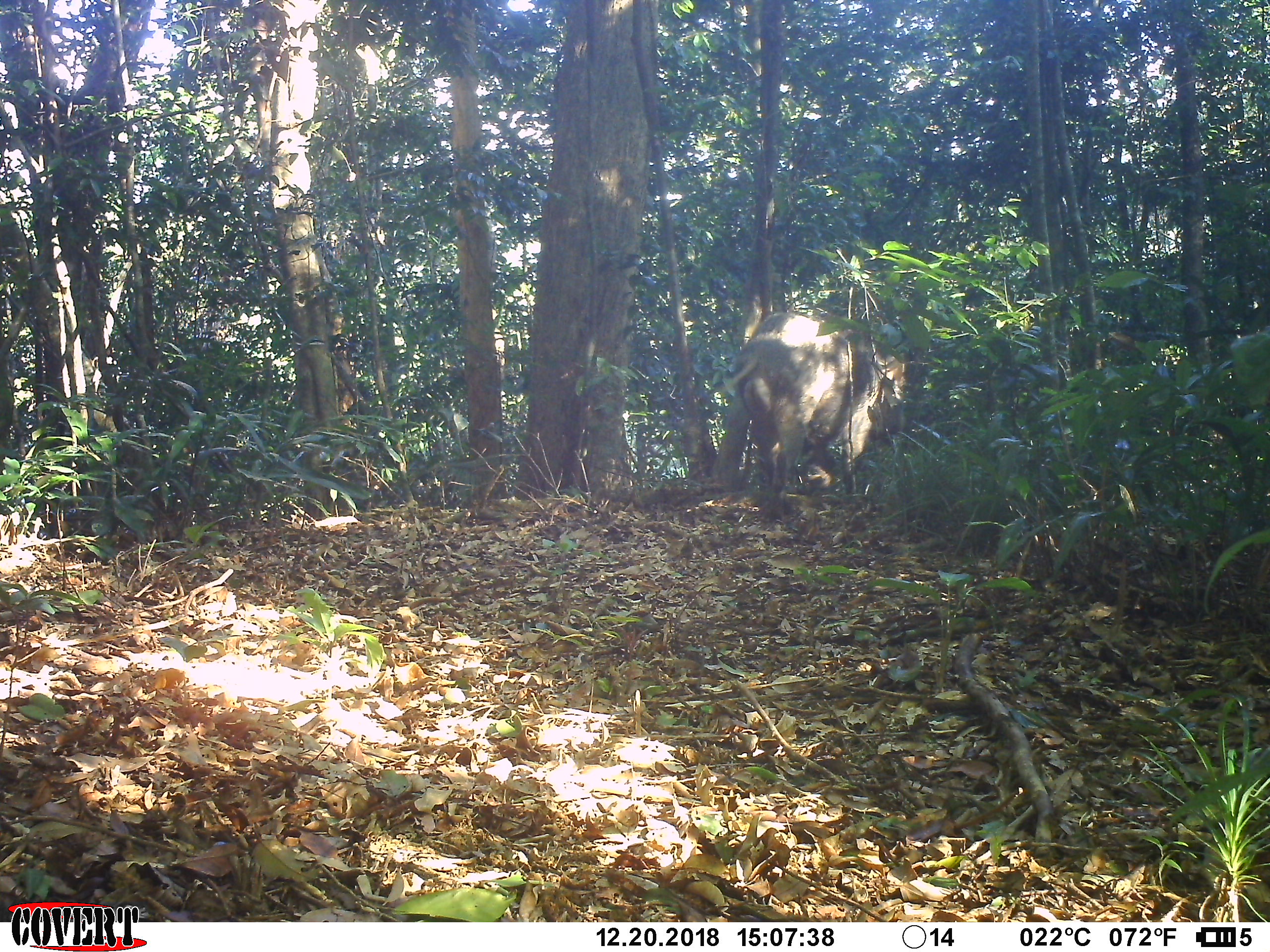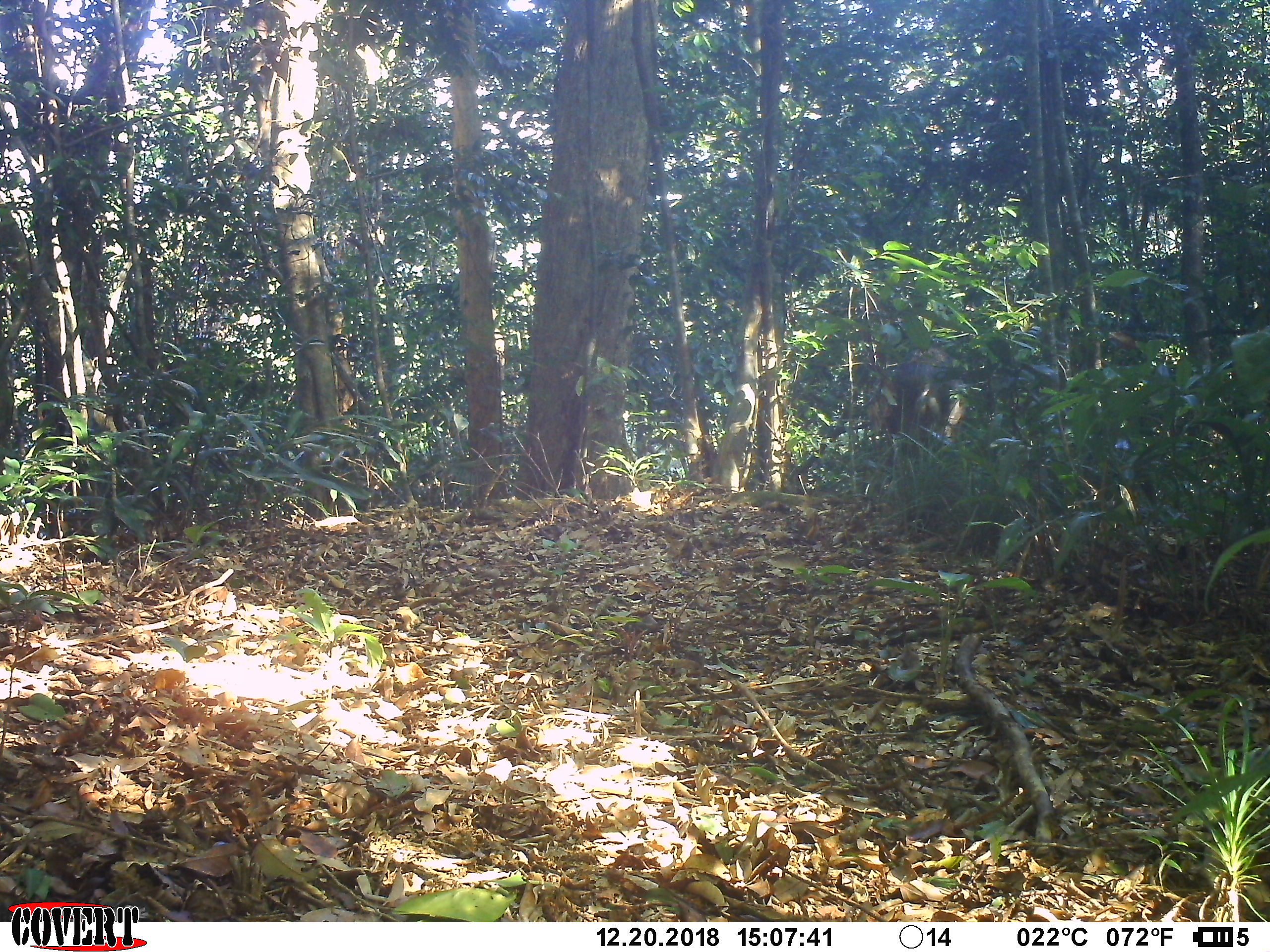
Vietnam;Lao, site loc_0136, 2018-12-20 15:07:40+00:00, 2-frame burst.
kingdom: Animalia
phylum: Chordata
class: Mammalia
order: Artiodactyla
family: Suidae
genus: Sus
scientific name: Sus scrofa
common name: eurasian wild pig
Eurasian wild pig (Sus scrofa). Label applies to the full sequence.